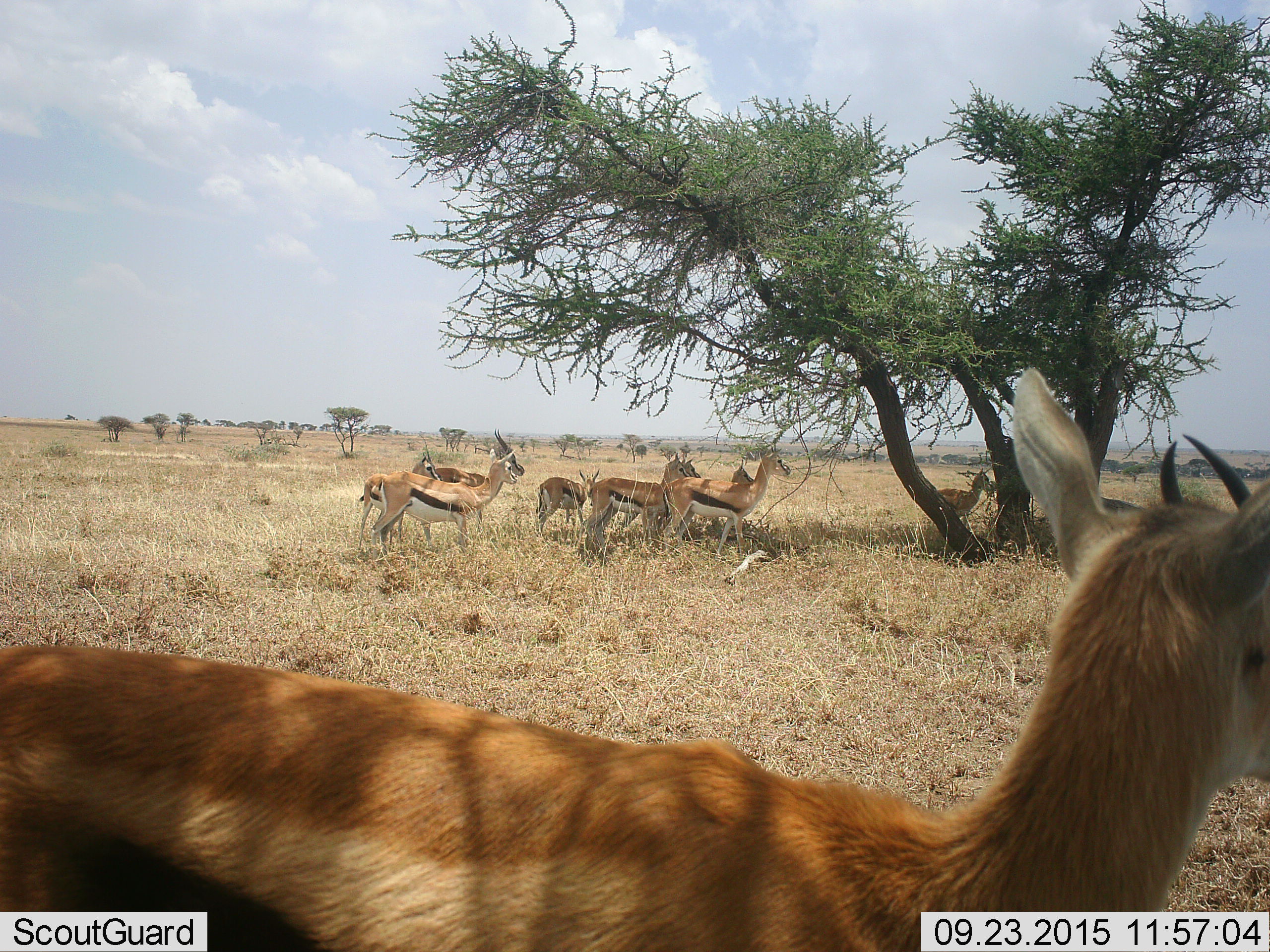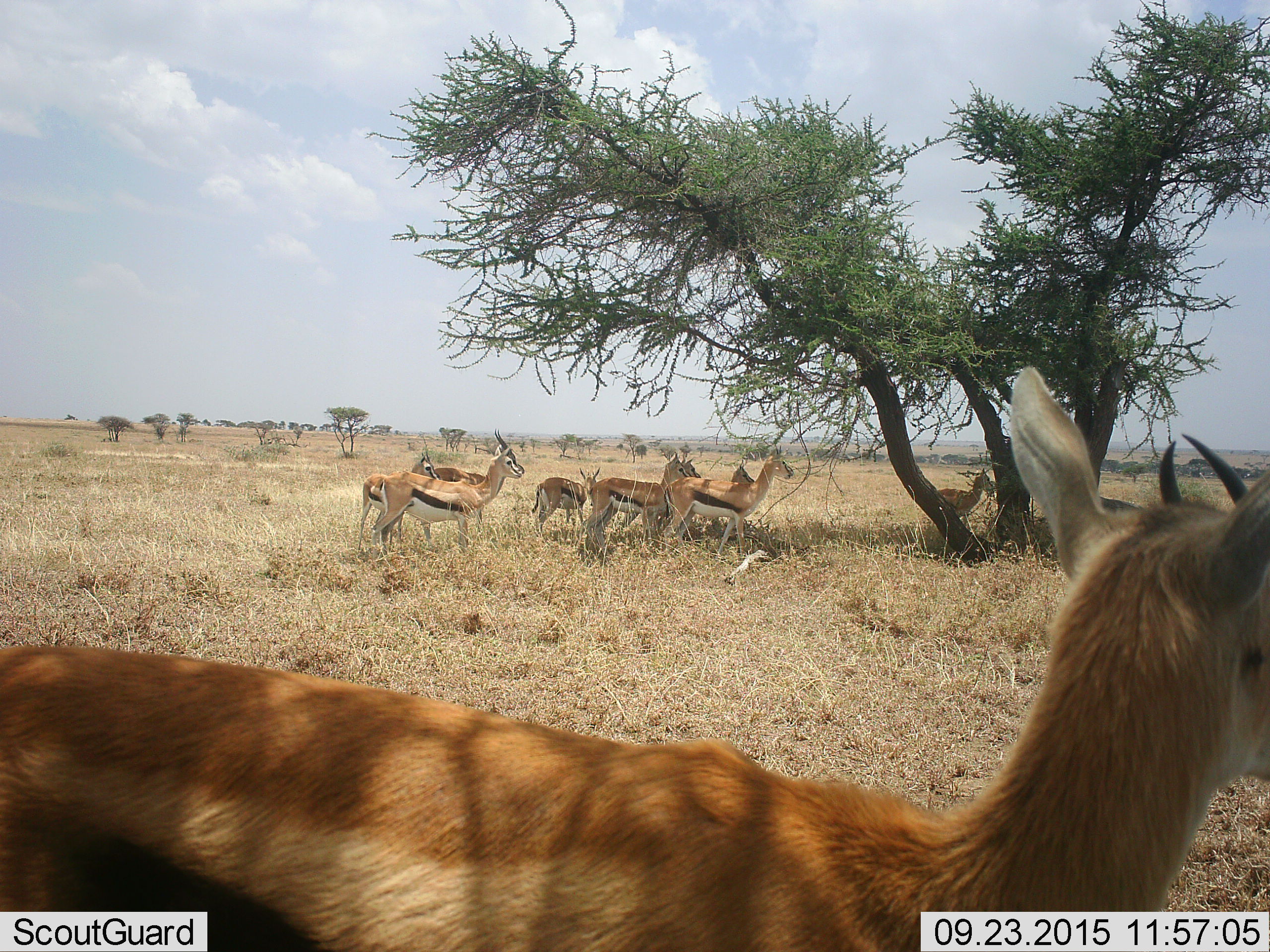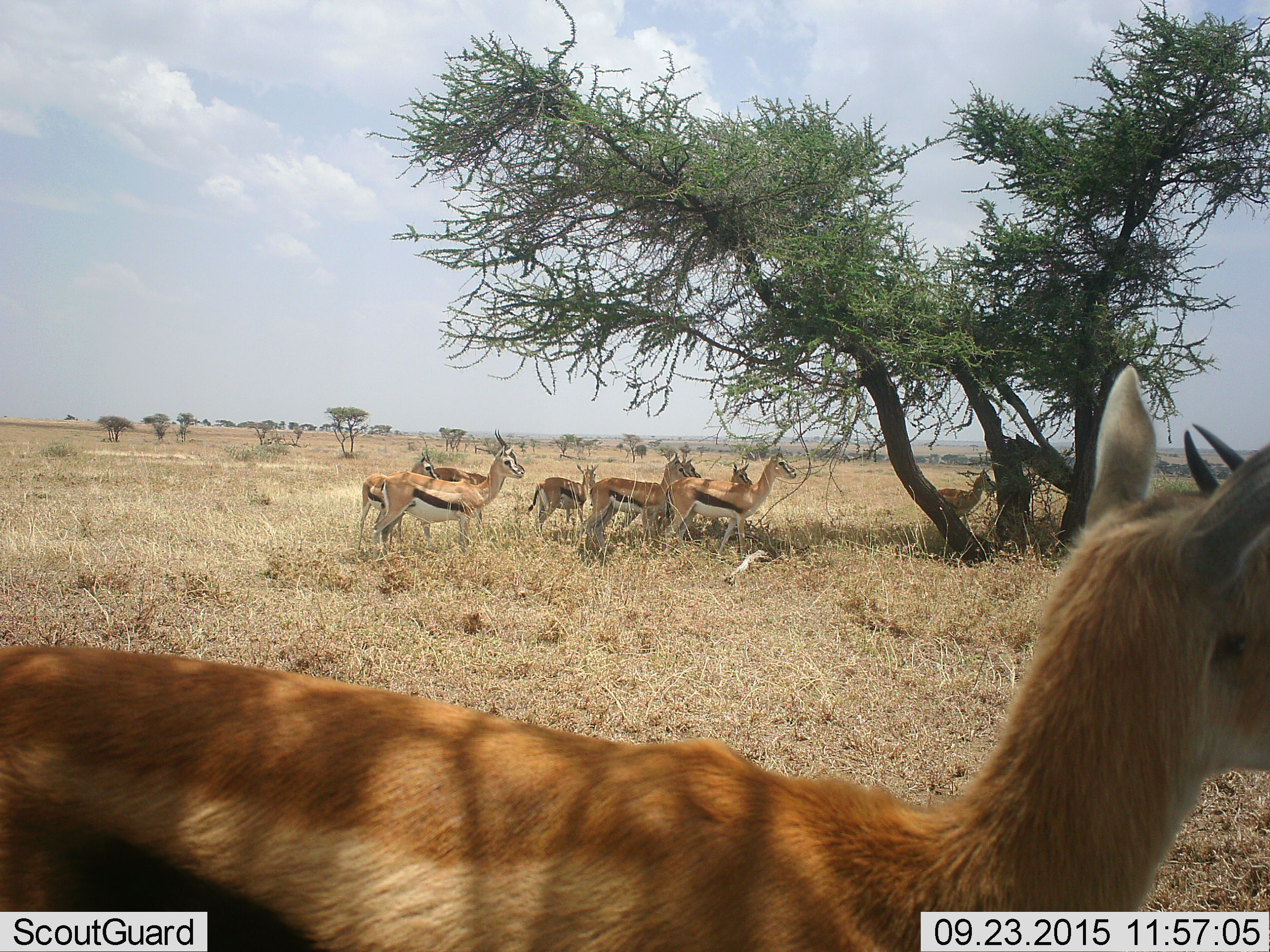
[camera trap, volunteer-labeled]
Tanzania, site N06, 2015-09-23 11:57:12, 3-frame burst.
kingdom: Animalia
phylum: Chordata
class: Mammalia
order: Artiodactyla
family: Bovidae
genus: Eudorcas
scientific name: Eudorcas thomsonii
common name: thomson's gazelle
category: gazellethomsons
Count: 10.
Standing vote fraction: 88%.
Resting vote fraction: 12%.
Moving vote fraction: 12%.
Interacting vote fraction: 0%.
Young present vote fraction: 12%.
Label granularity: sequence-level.